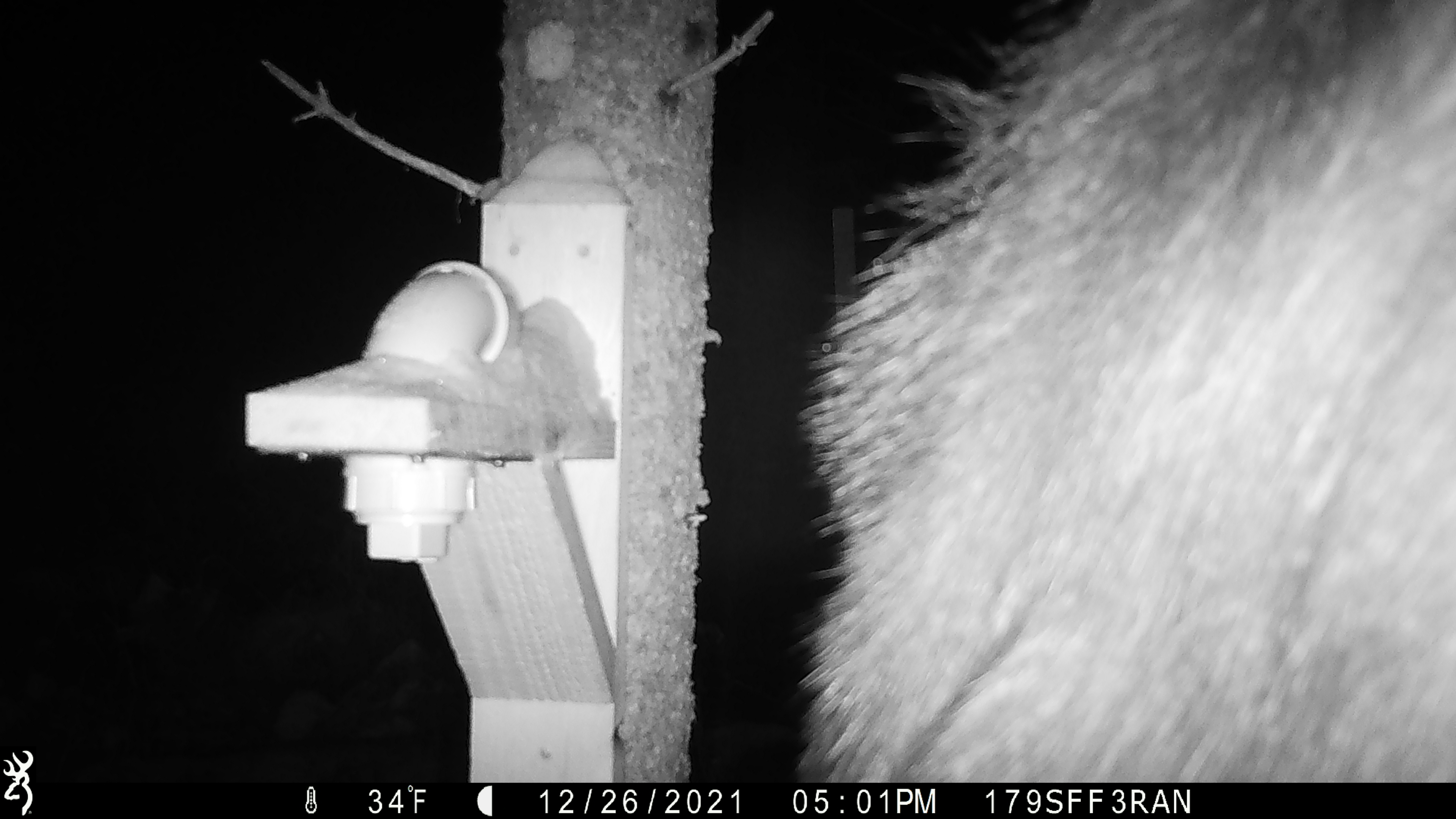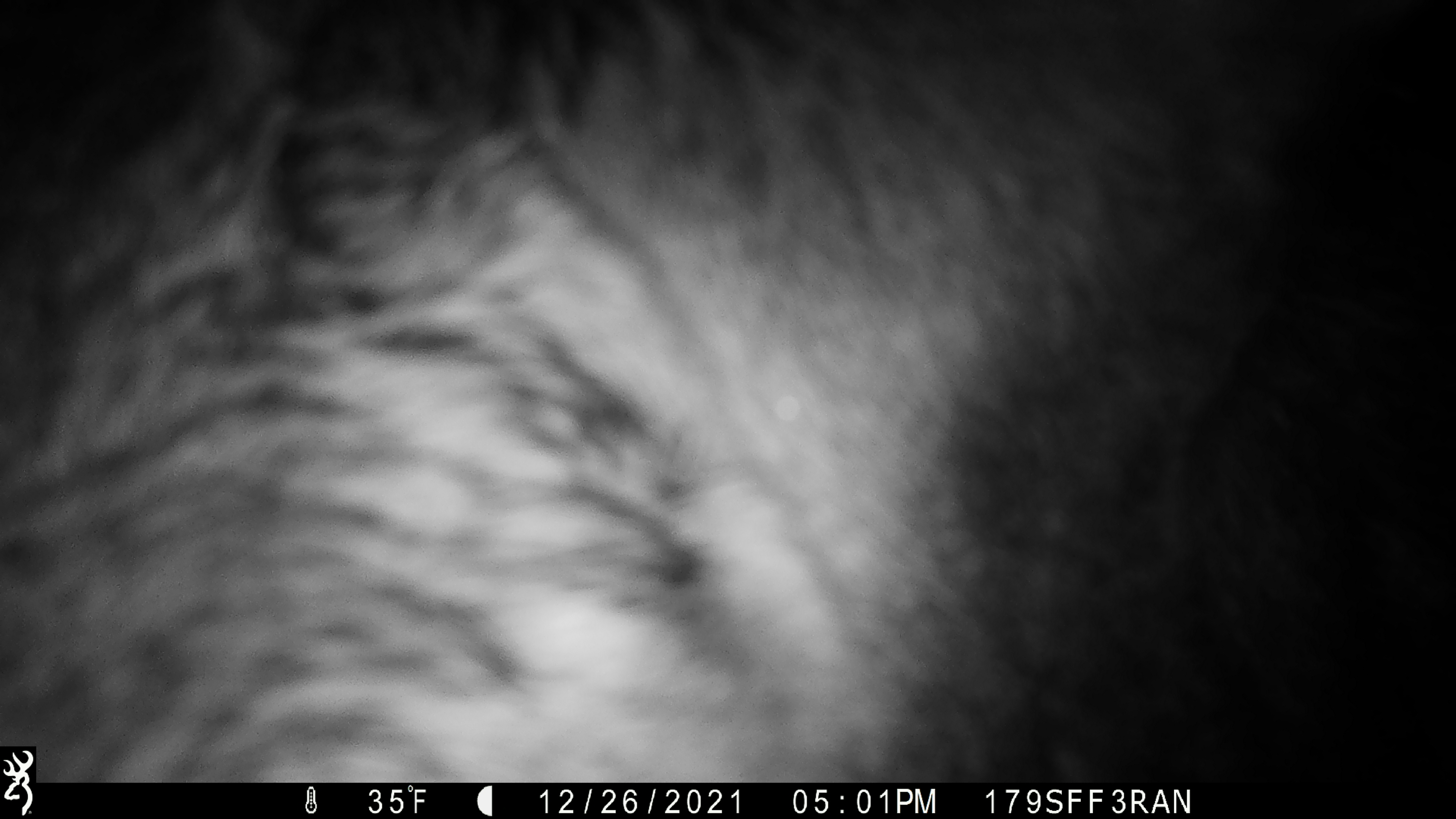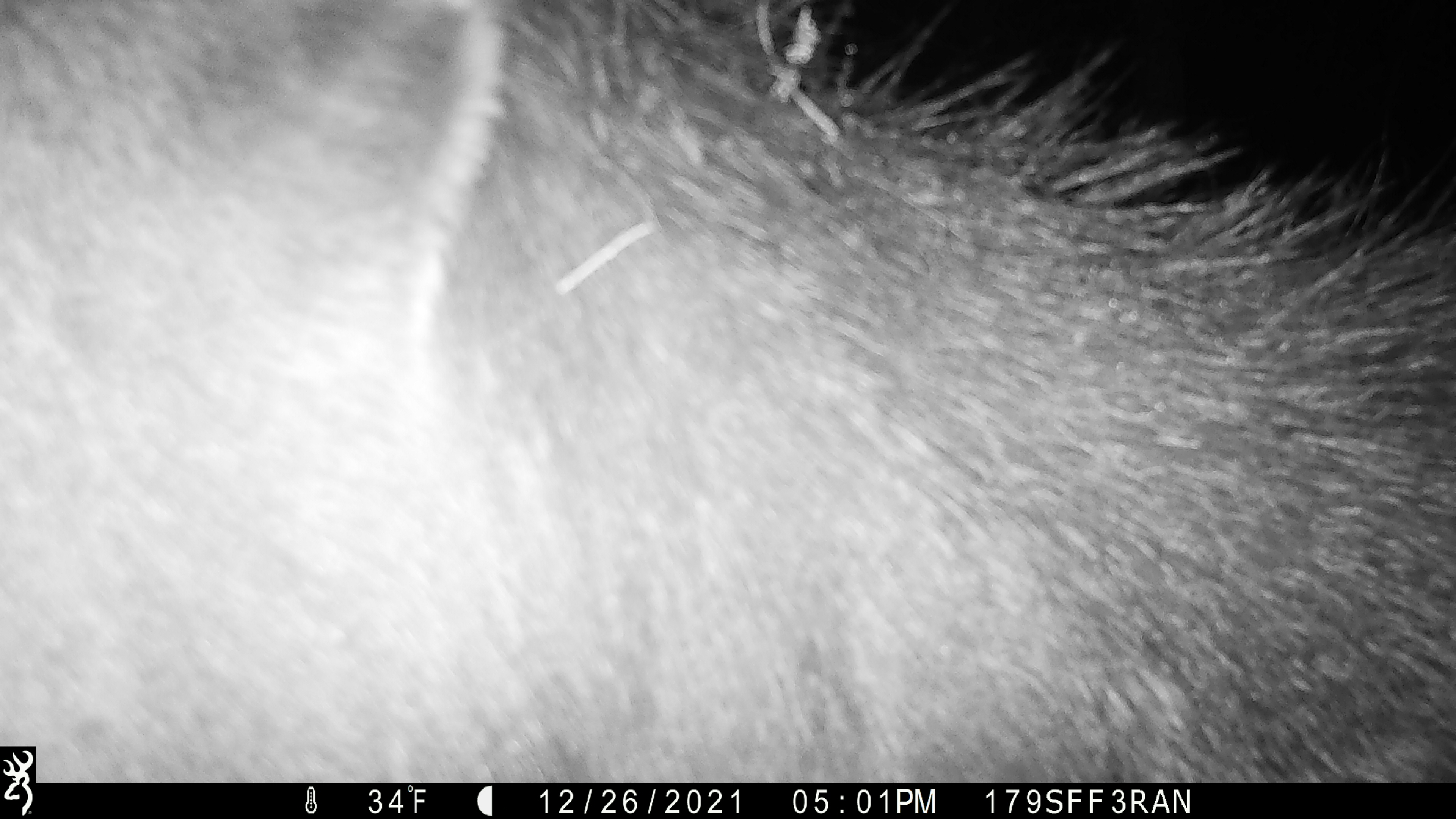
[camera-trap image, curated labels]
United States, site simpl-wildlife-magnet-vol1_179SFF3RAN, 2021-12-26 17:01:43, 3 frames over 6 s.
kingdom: Animalia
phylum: Chordata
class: Mammalia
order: Artiodactyla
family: Cervidae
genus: Alces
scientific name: Alces alces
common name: moose